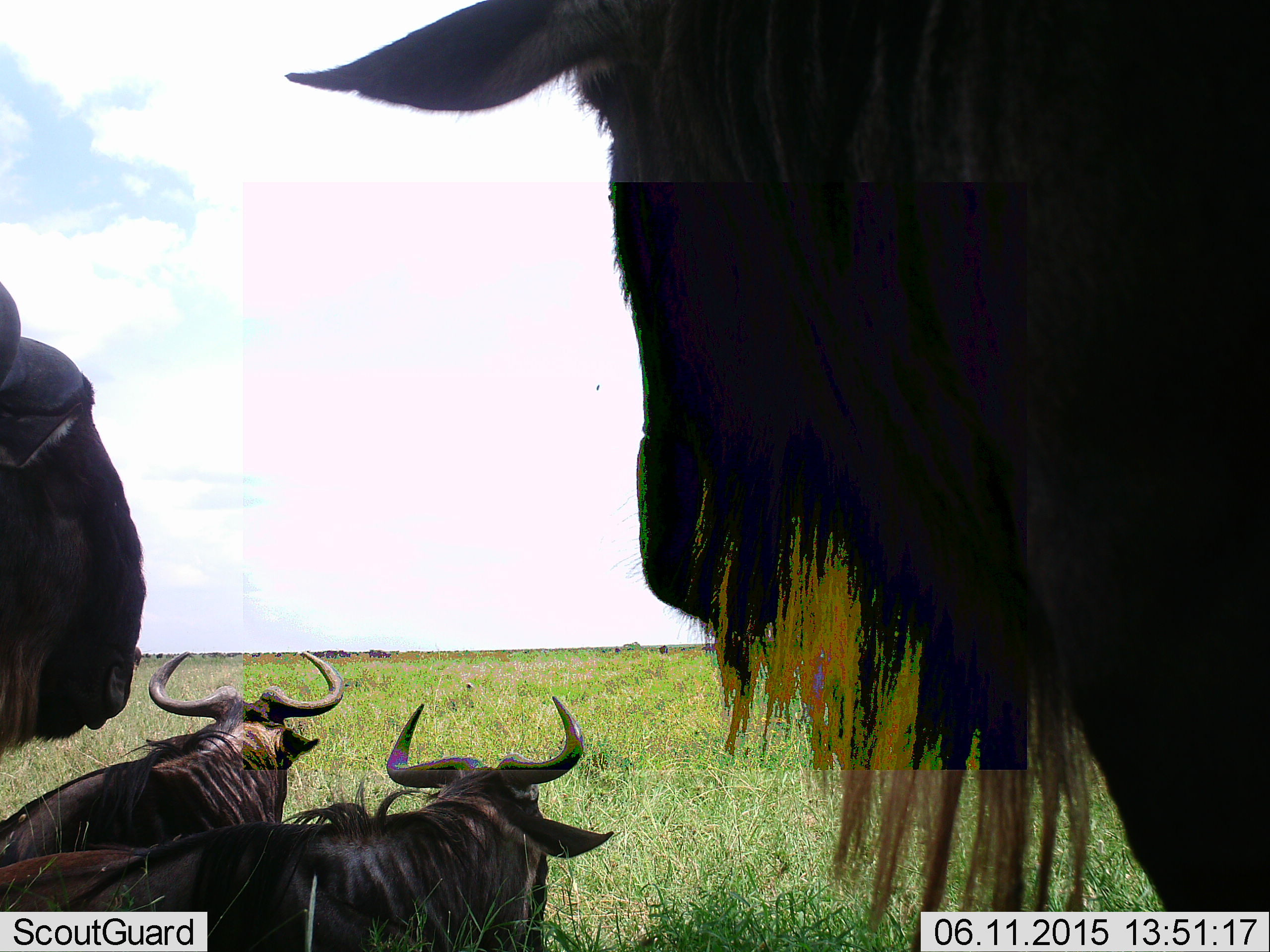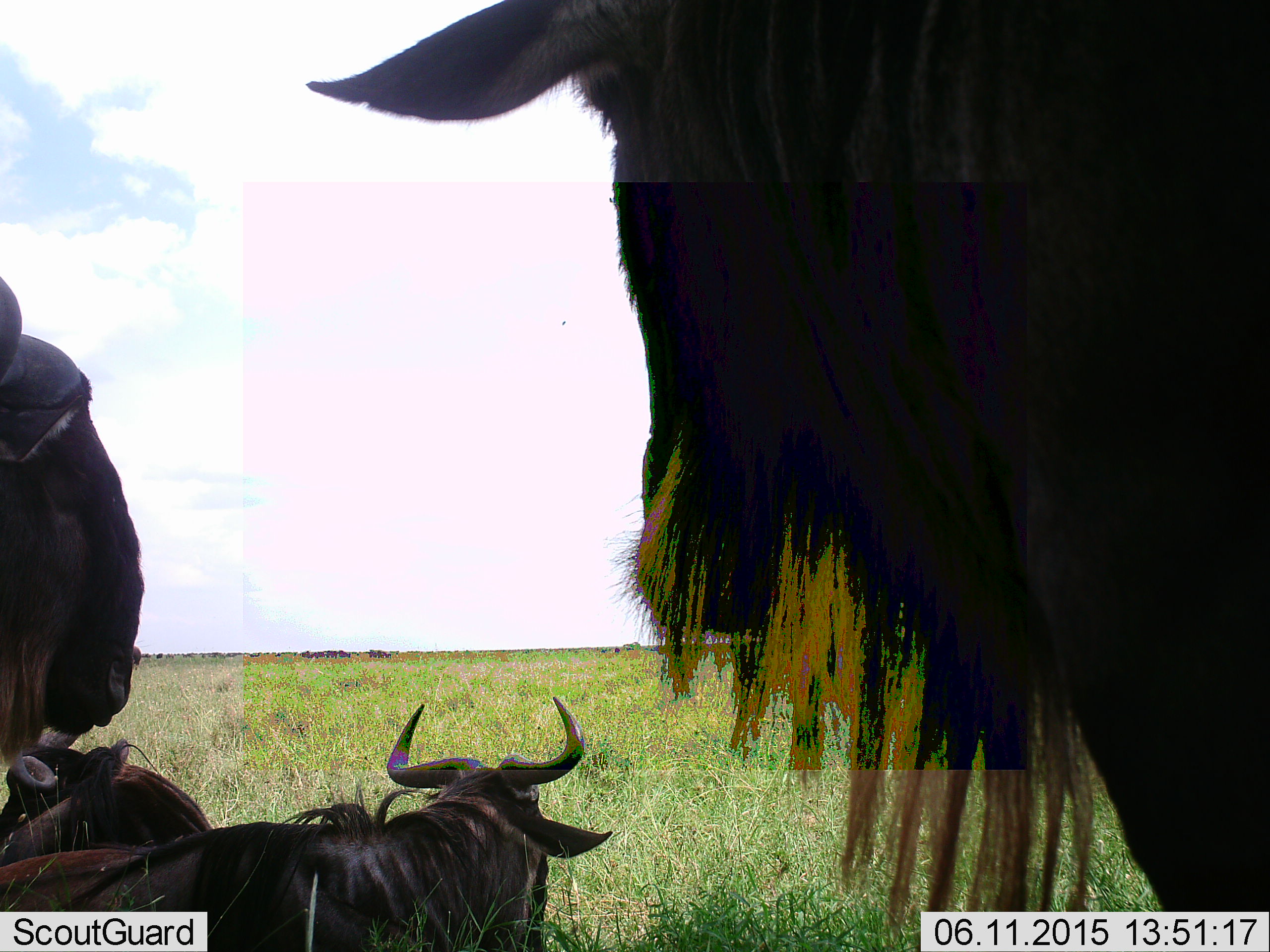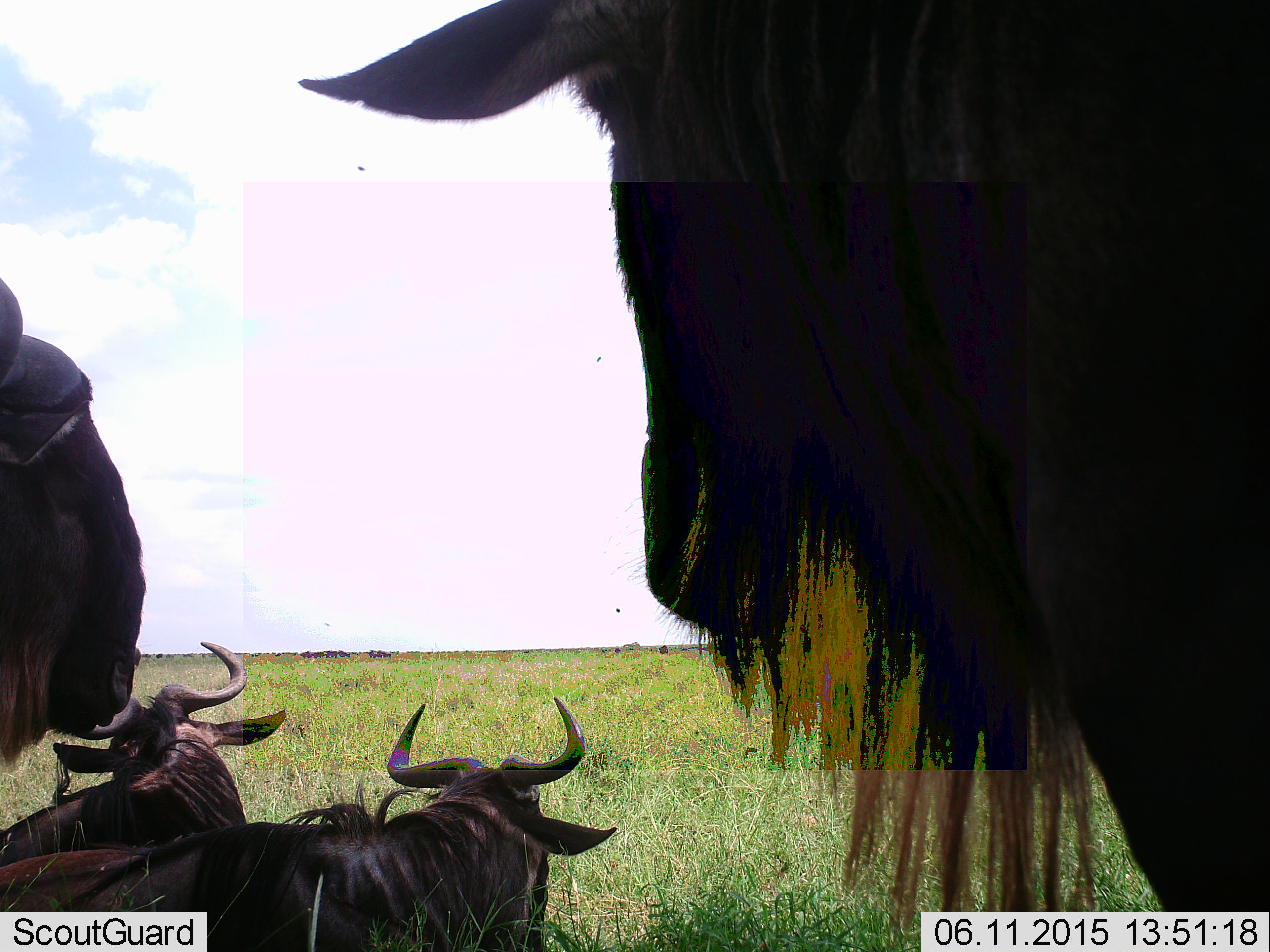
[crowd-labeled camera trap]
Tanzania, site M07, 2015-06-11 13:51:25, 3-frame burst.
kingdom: Animalia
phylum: Chordata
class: Mammalia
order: Artiodactyla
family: Bovidae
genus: Connochaetes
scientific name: Connochaetes taurinus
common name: blue wildebeest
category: wildebeest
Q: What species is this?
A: Wildebeest (blue wildebeest) (Connochaetes taurinus).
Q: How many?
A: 4.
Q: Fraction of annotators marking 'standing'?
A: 100%.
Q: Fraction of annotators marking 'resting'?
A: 82%.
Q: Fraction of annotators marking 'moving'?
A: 0%.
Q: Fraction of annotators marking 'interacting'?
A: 0%.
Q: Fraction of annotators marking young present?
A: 0%.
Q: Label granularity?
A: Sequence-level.